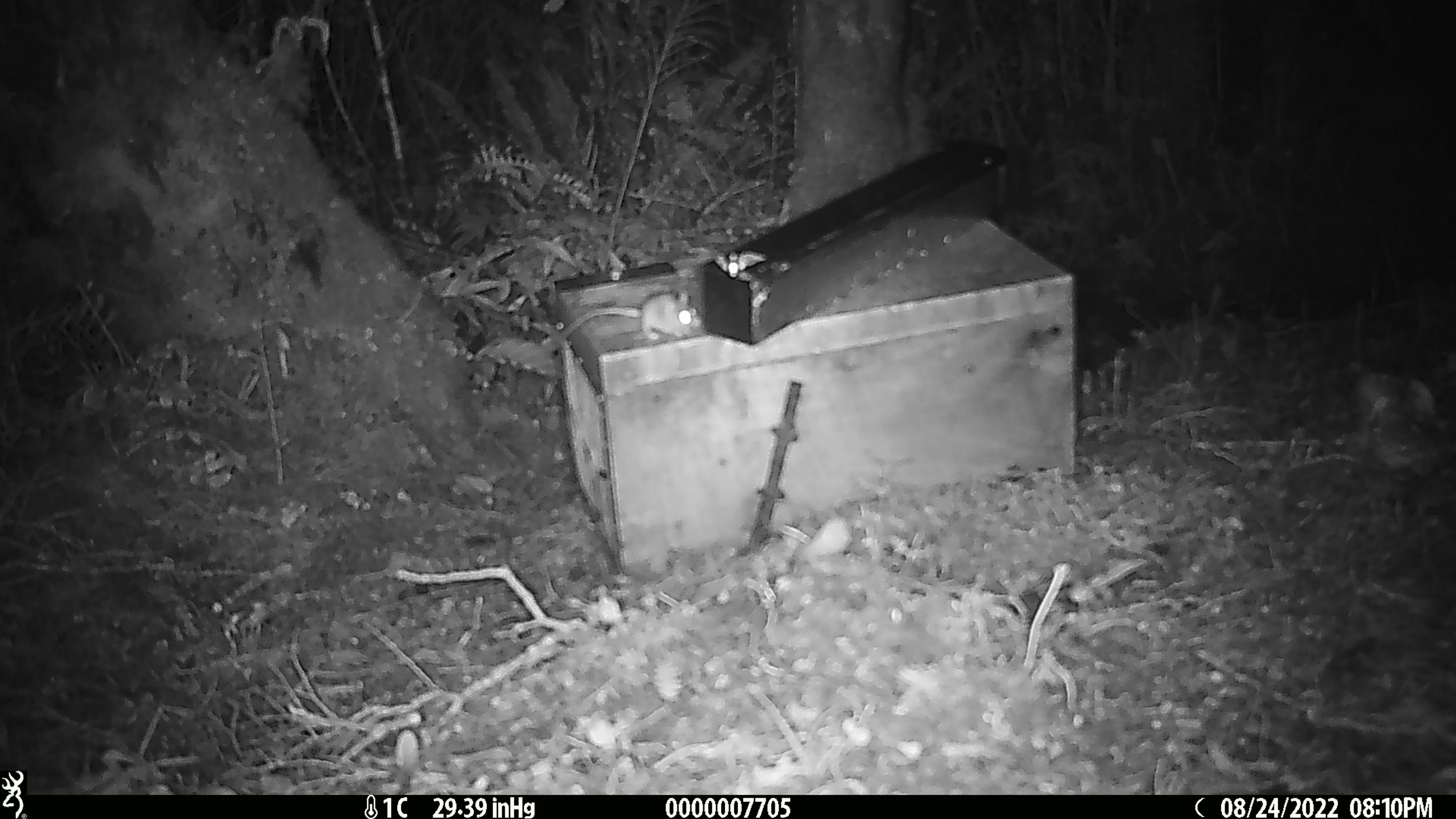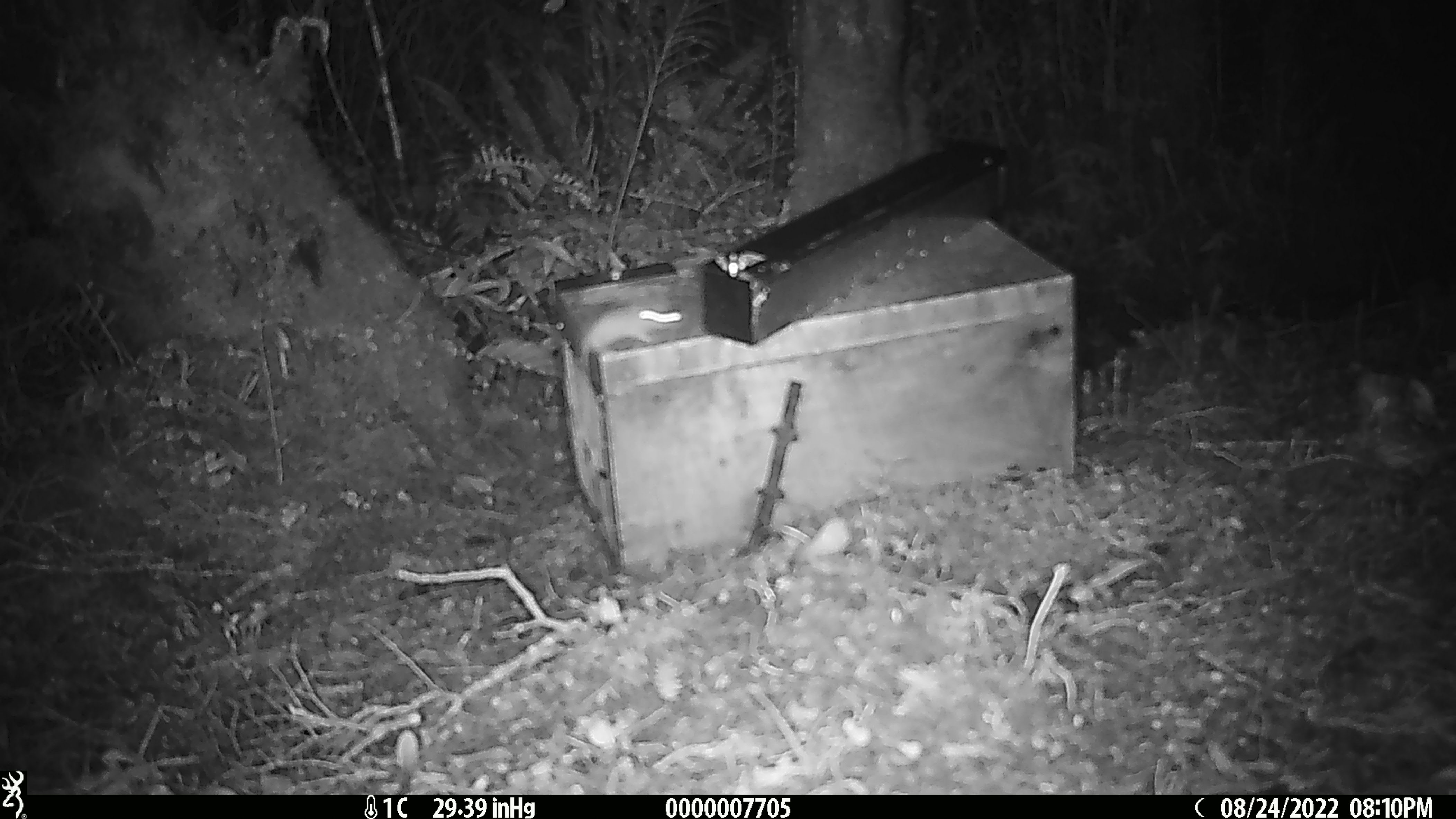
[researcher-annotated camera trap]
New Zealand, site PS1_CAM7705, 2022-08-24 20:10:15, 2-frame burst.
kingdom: Animalia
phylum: Chordata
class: Mammalia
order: Rodentia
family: Muridae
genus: Mus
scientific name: Mus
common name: mouse